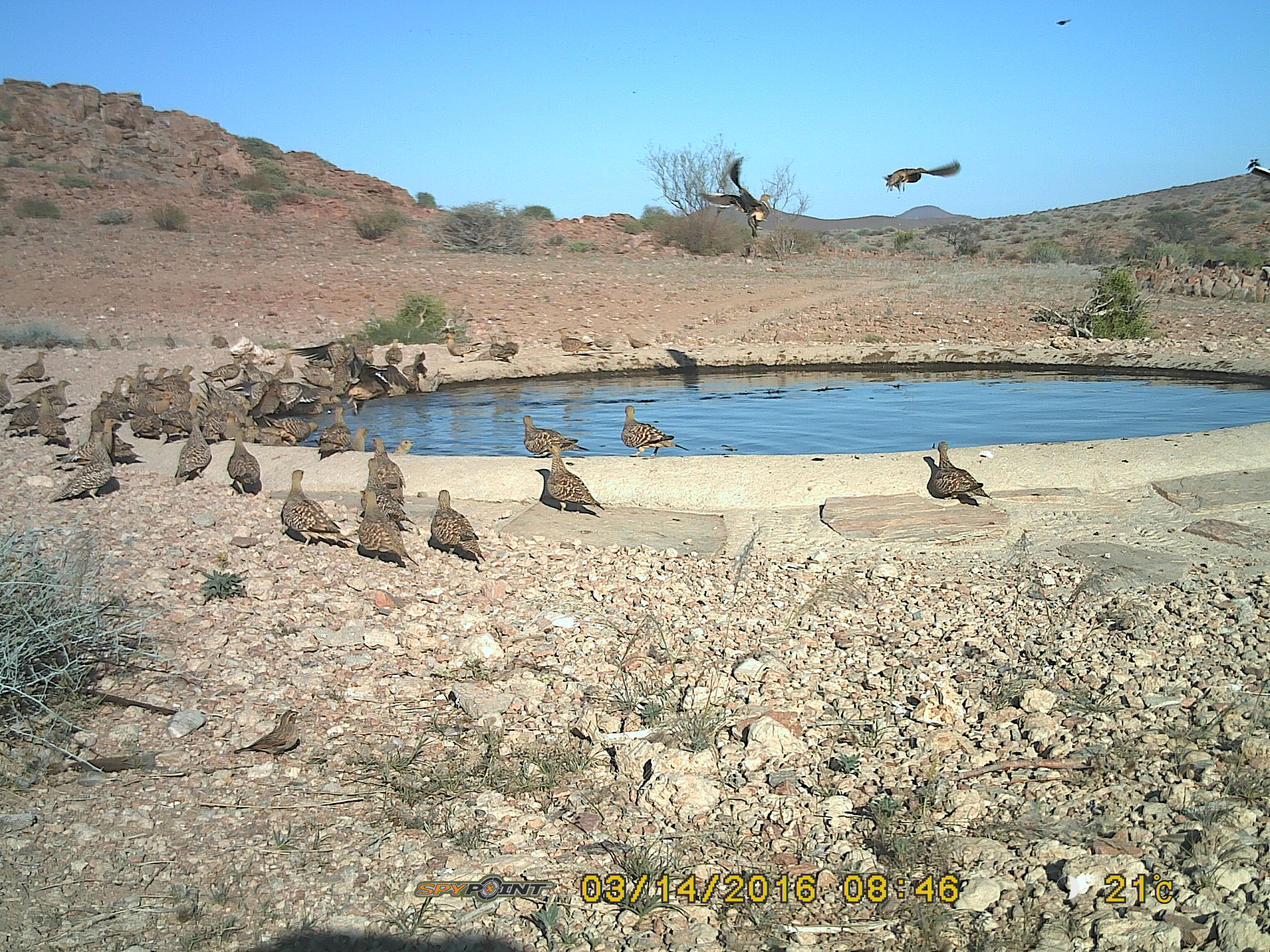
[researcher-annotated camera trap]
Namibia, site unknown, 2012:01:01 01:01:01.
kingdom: Animalia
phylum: Chordata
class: Aves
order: Pterocliformes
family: Pteroclidae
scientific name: Pteroclidae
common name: sandgrouse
Pteroclidae (sandgrouse).